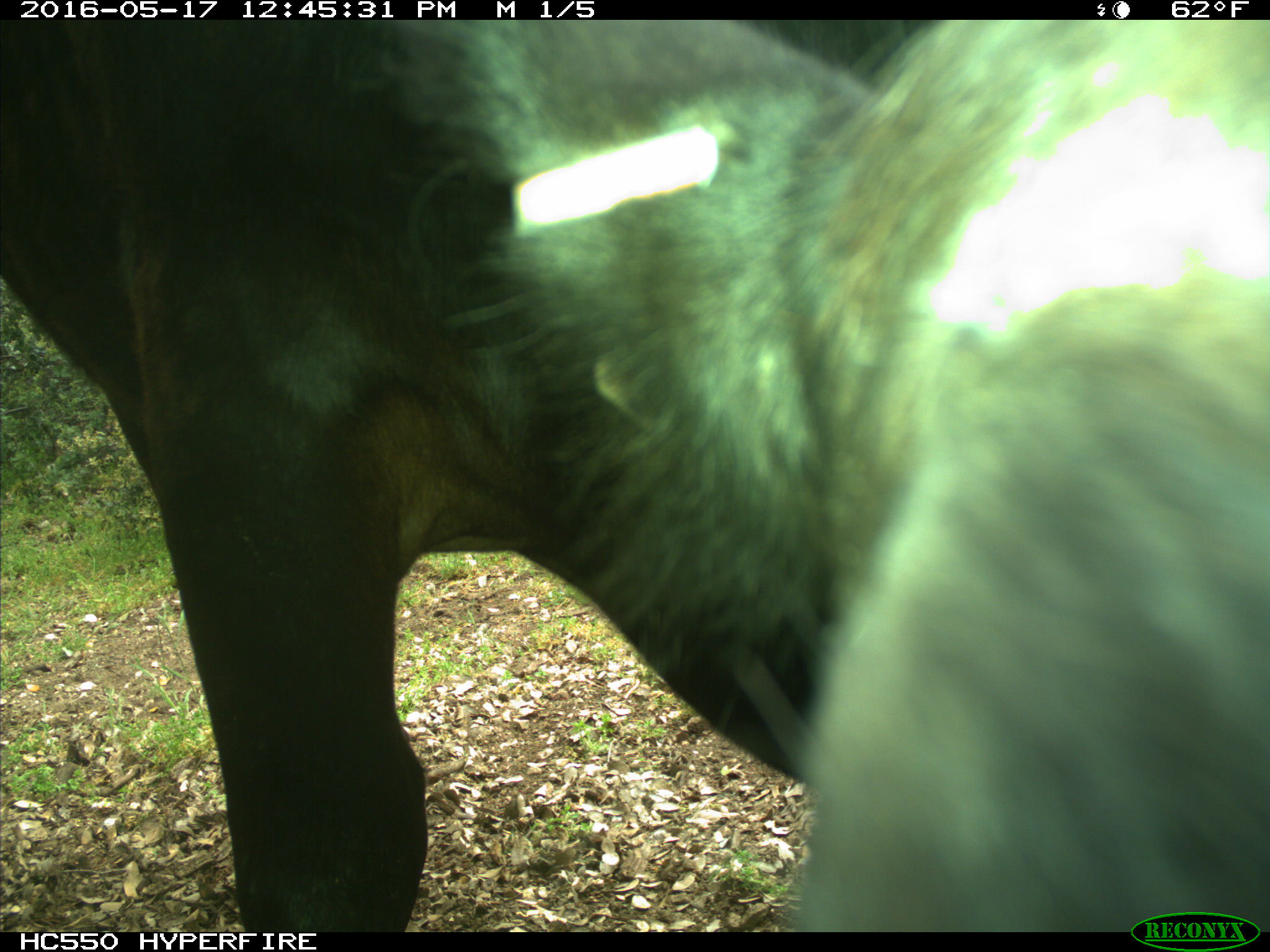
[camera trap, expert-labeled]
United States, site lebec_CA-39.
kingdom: Animalia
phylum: Chordata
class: Mammalia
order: Artiodactyla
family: Bovidae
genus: Bos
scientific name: Bos taurus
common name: domestic cow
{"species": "Bos taurus (domestic cow)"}